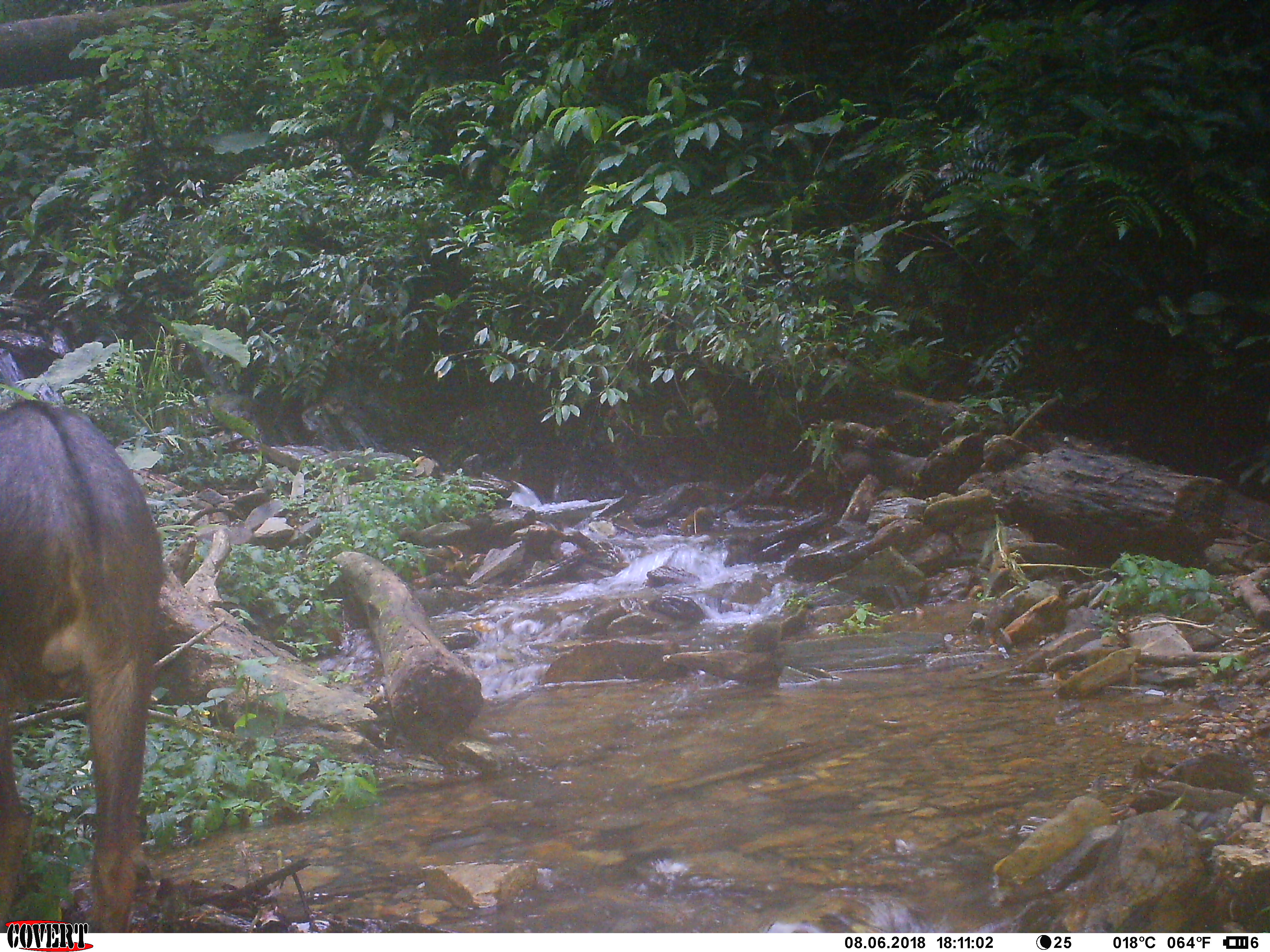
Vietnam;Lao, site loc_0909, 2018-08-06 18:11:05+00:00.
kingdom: Animalia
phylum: Chordata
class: Mammalia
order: Artiodactyla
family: Bovidae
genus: Capricornis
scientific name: Capricornis sumatraensis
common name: chinese serow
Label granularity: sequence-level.